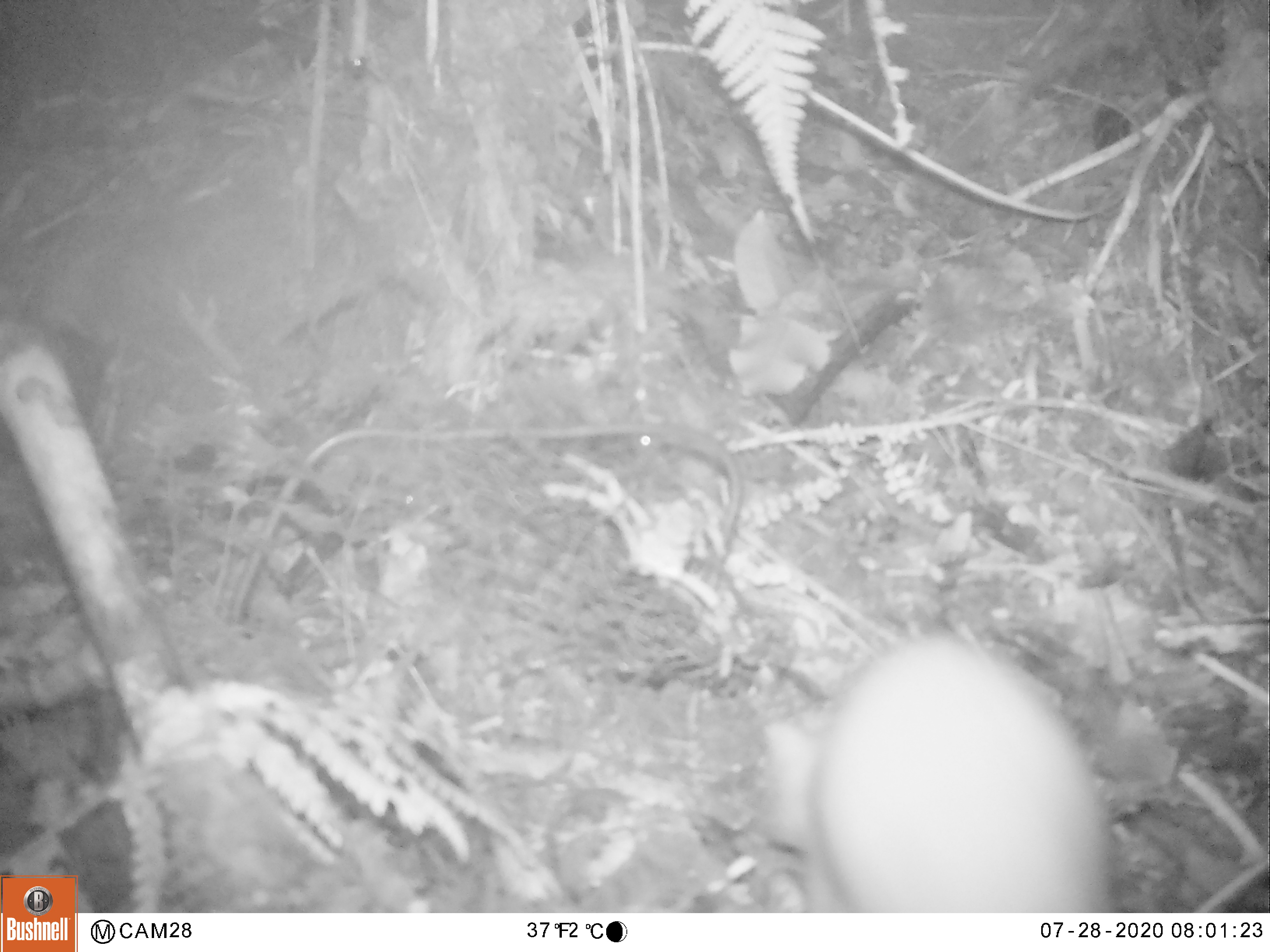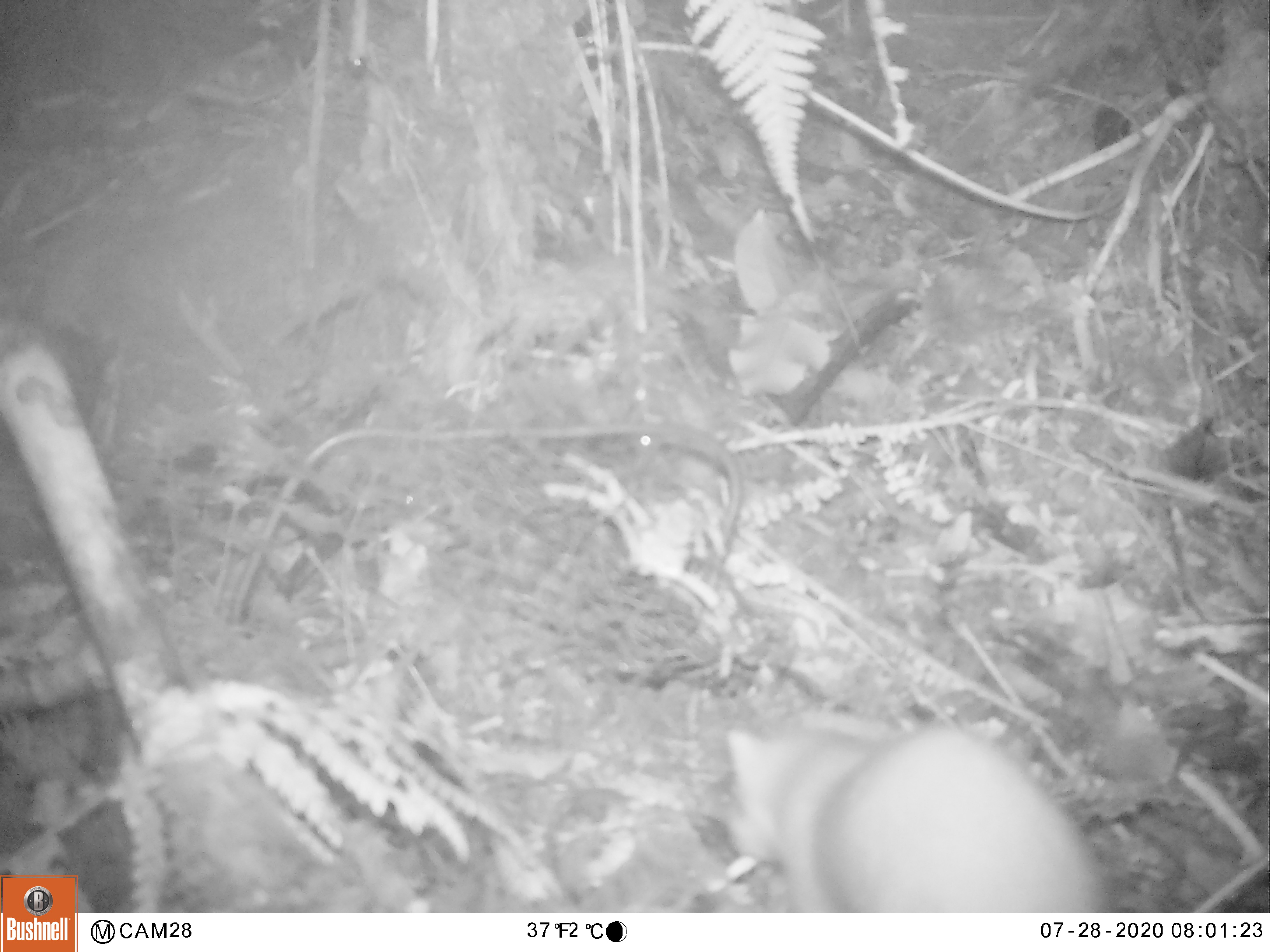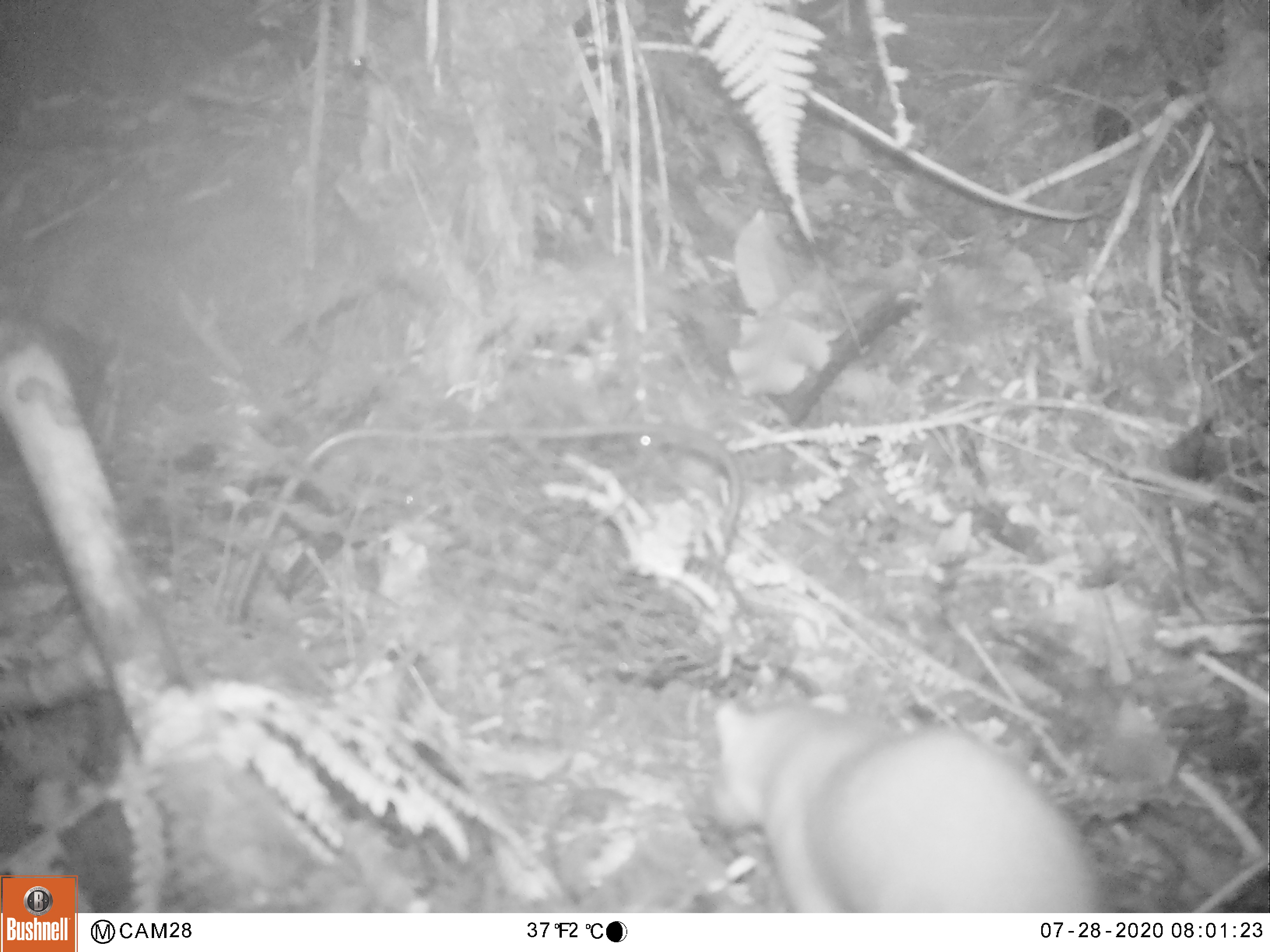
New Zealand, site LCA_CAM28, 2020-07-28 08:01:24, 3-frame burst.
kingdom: Animalia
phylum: Chordata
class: Mammalia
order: Carnivora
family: Mustelidae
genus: Mustela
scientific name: Mustela erminea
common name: stoat